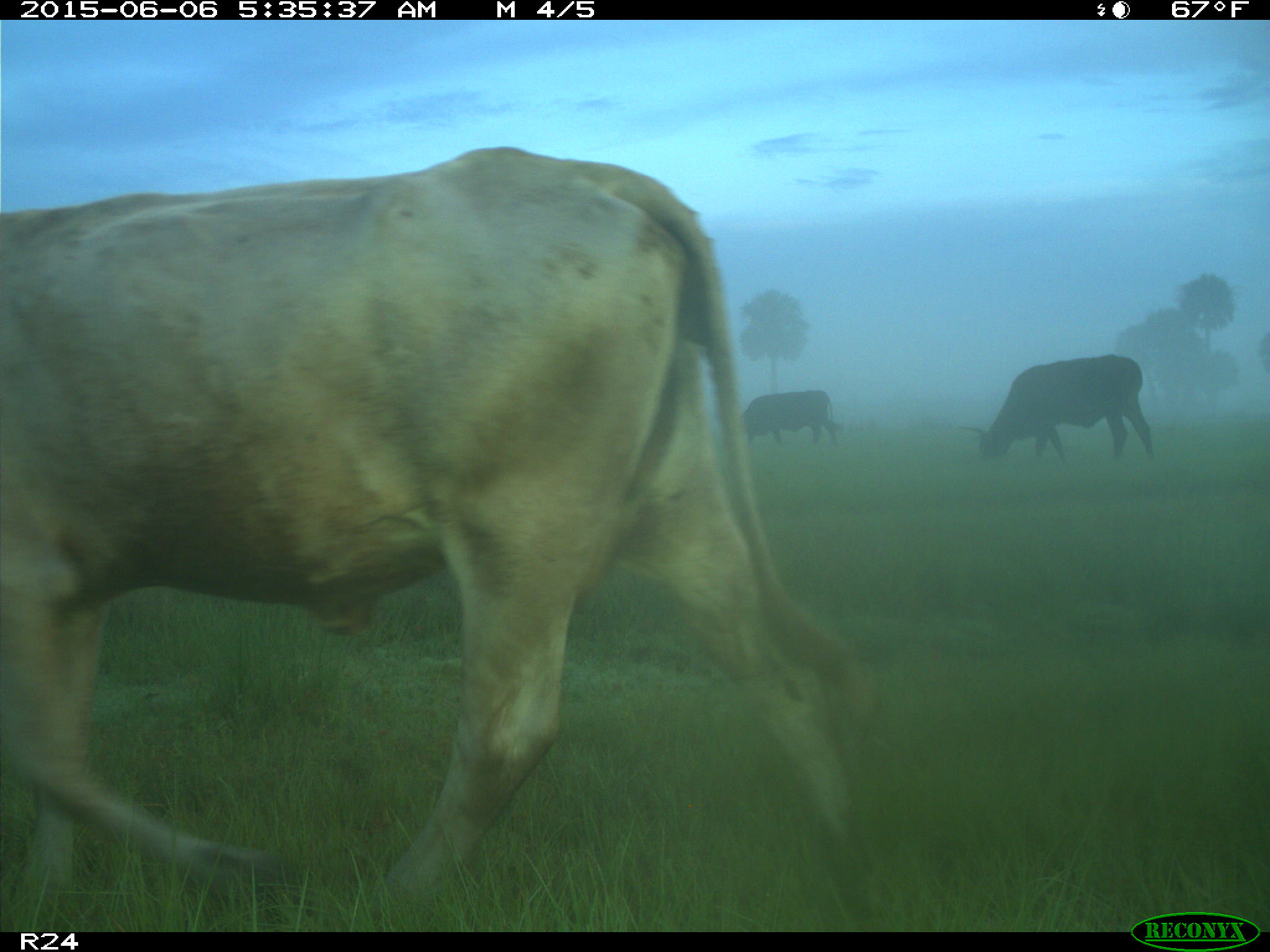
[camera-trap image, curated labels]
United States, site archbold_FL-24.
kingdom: Animalia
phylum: Chordata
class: Mammalia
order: Artiodactyla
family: Bovidae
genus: Bos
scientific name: Bos taurus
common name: domestic cow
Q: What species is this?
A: Bos taurus (domestic cow).